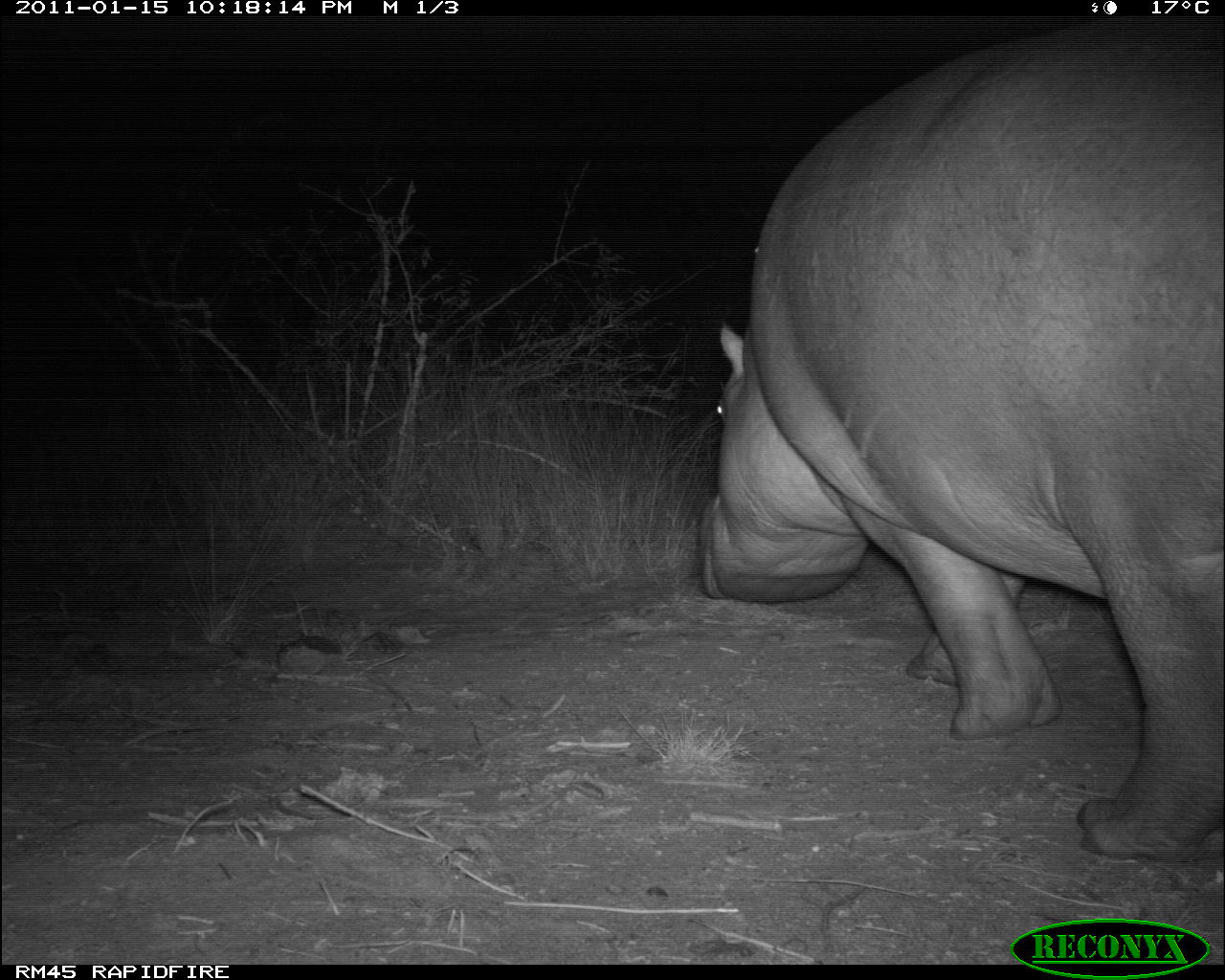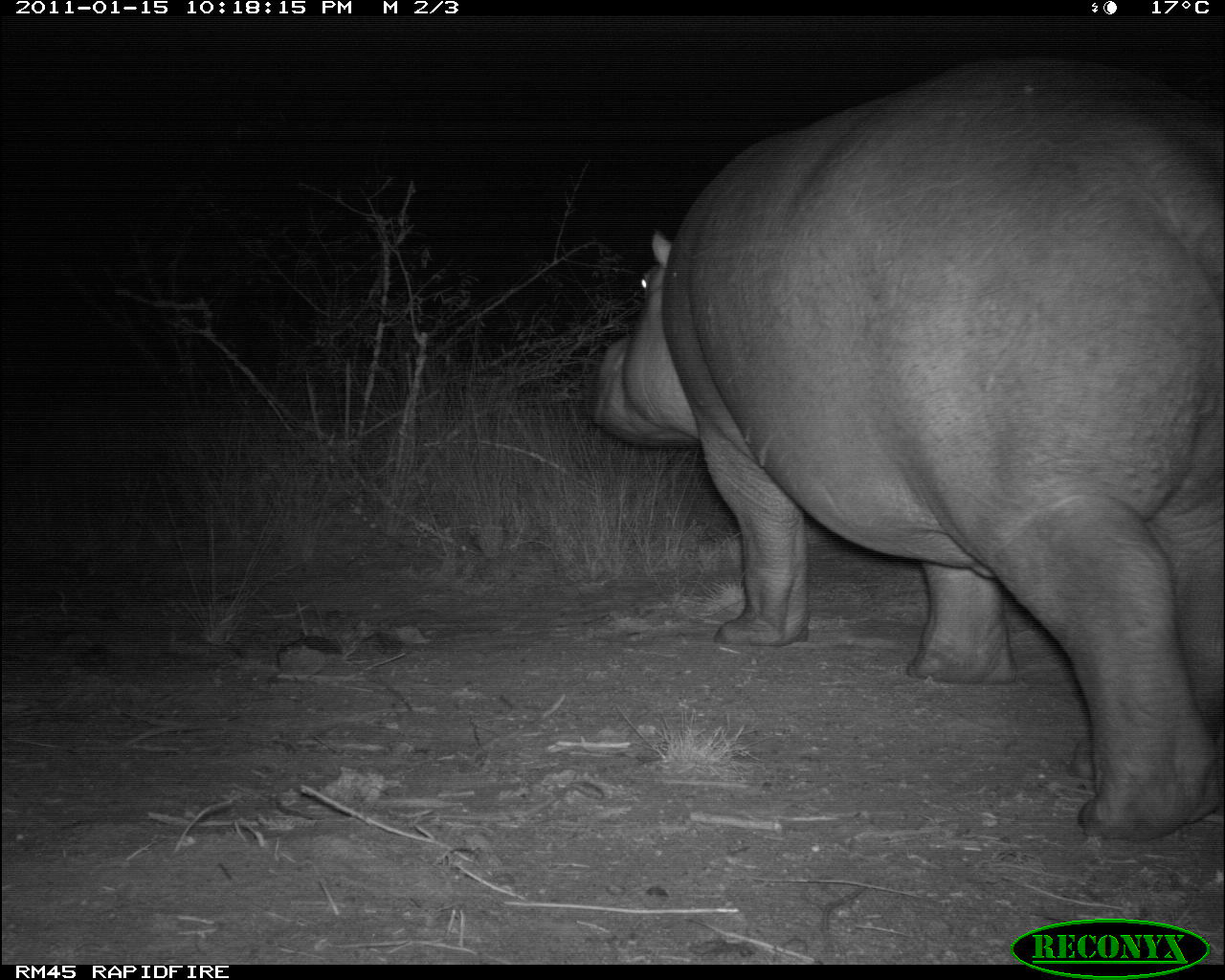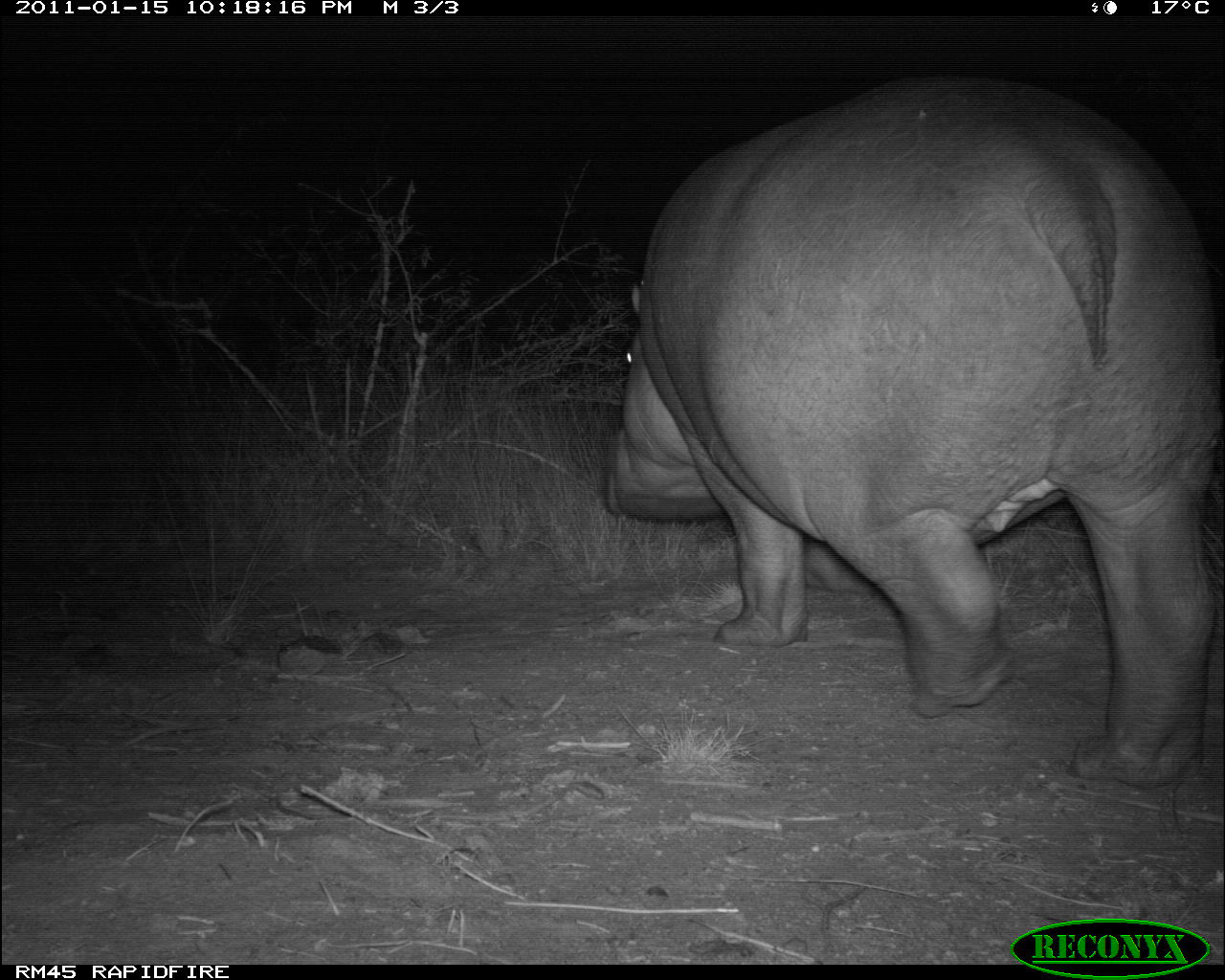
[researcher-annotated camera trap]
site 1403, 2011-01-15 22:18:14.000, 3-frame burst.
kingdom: Animalia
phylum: Chordata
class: Mammalia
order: Artiodactyla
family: Hippopotamidae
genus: Hippopotamus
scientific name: Hippopotamus amphibius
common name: hippopotamus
Hippopotamus amphibius (hippopotamus), count 1.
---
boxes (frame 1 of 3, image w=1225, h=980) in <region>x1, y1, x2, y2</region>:
hippopotamus amphibius: <region>698, 16, 1224, 864</region>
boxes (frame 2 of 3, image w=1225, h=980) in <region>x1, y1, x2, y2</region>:
hippopotamus amphibius: <region>588, 56, 1223, 845</region>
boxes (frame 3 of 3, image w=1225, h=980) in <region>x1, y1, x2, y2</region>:
hippopotamus amphibius: <region>600, 71, 1219, 792</region>